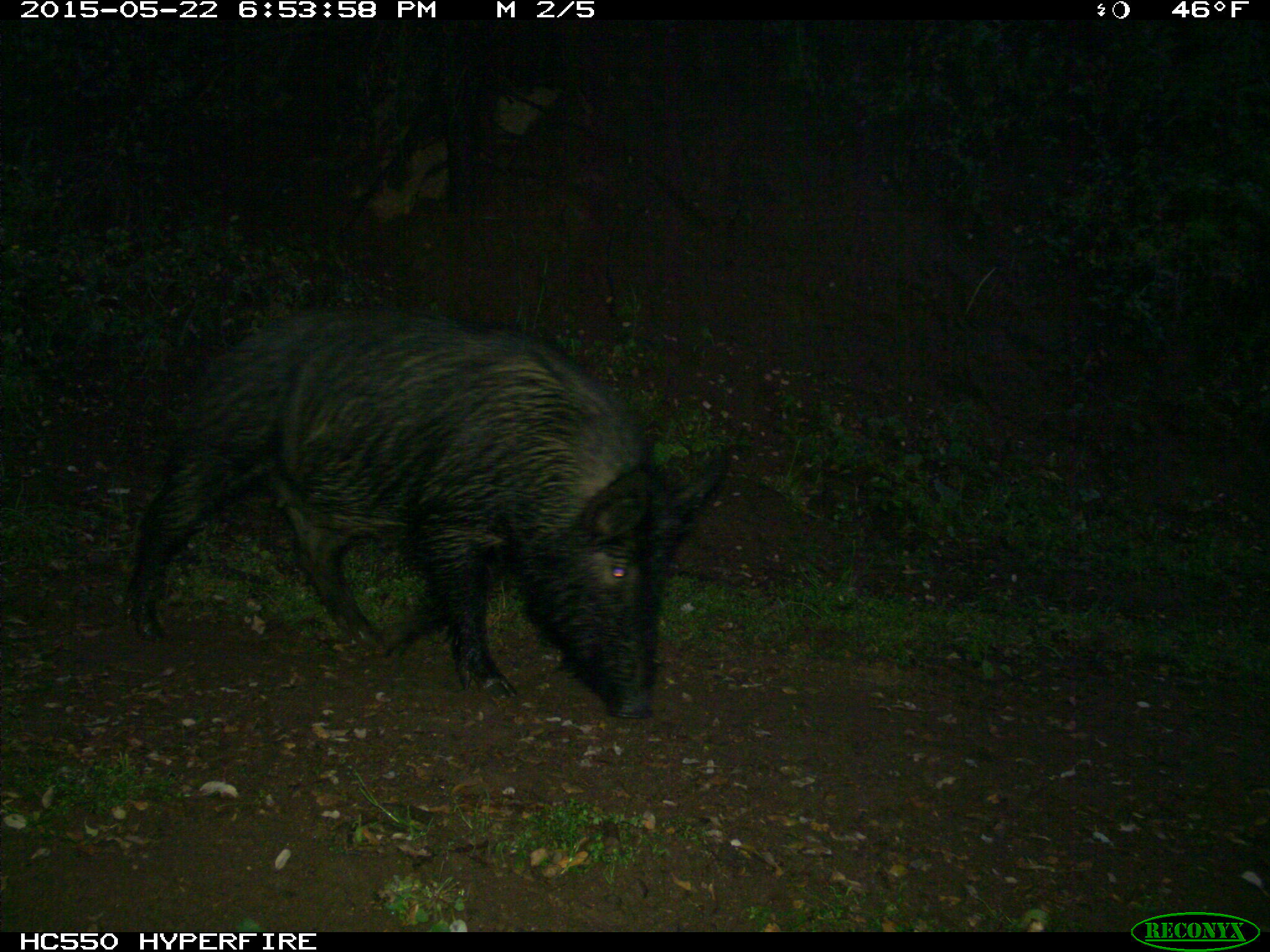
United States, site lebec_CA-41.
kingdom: Animalia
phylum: Chordata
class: Mammalia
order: Artiodactyla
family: Suidae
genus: Sus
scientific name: Sus scrofa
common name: wild boar